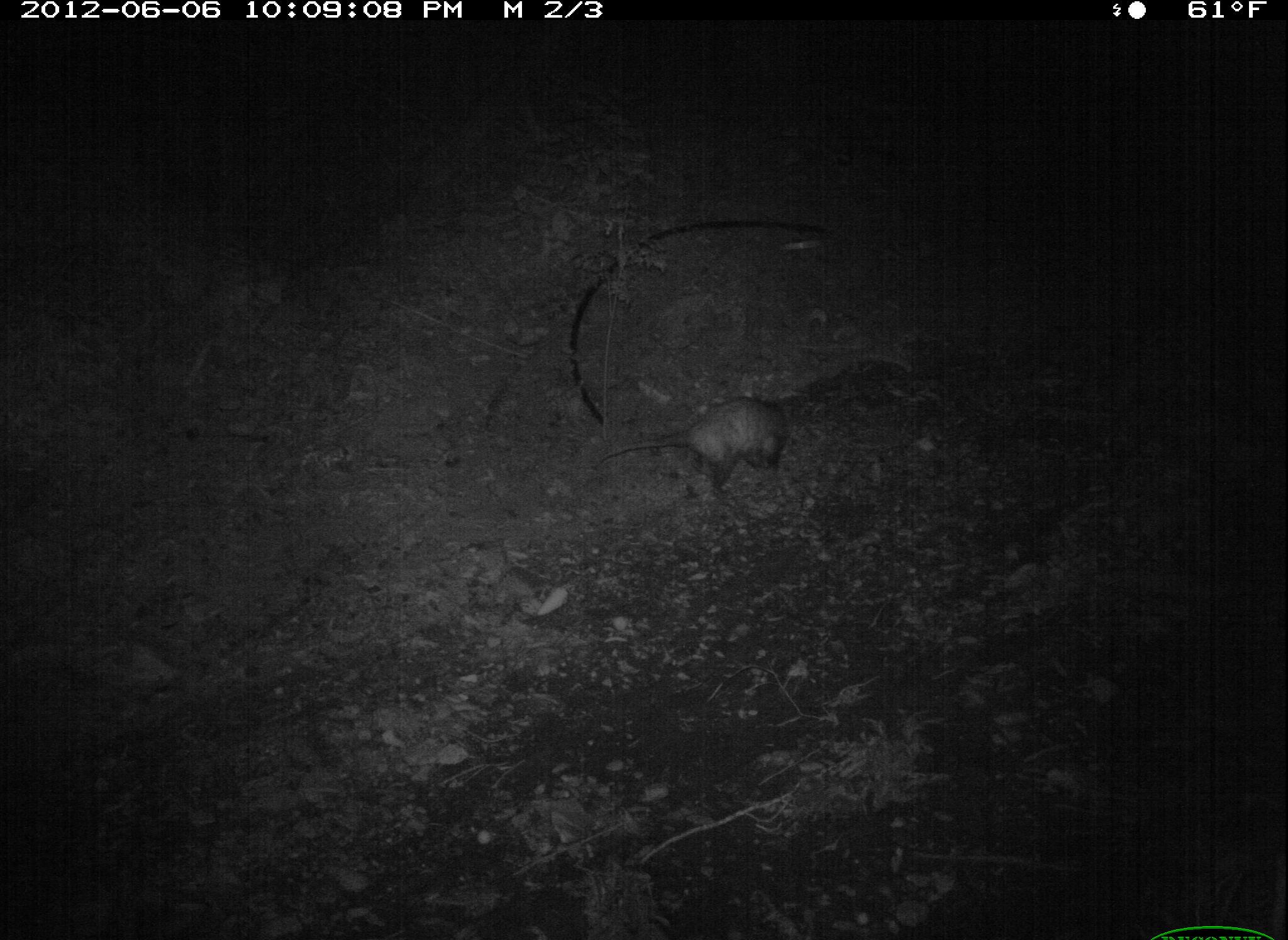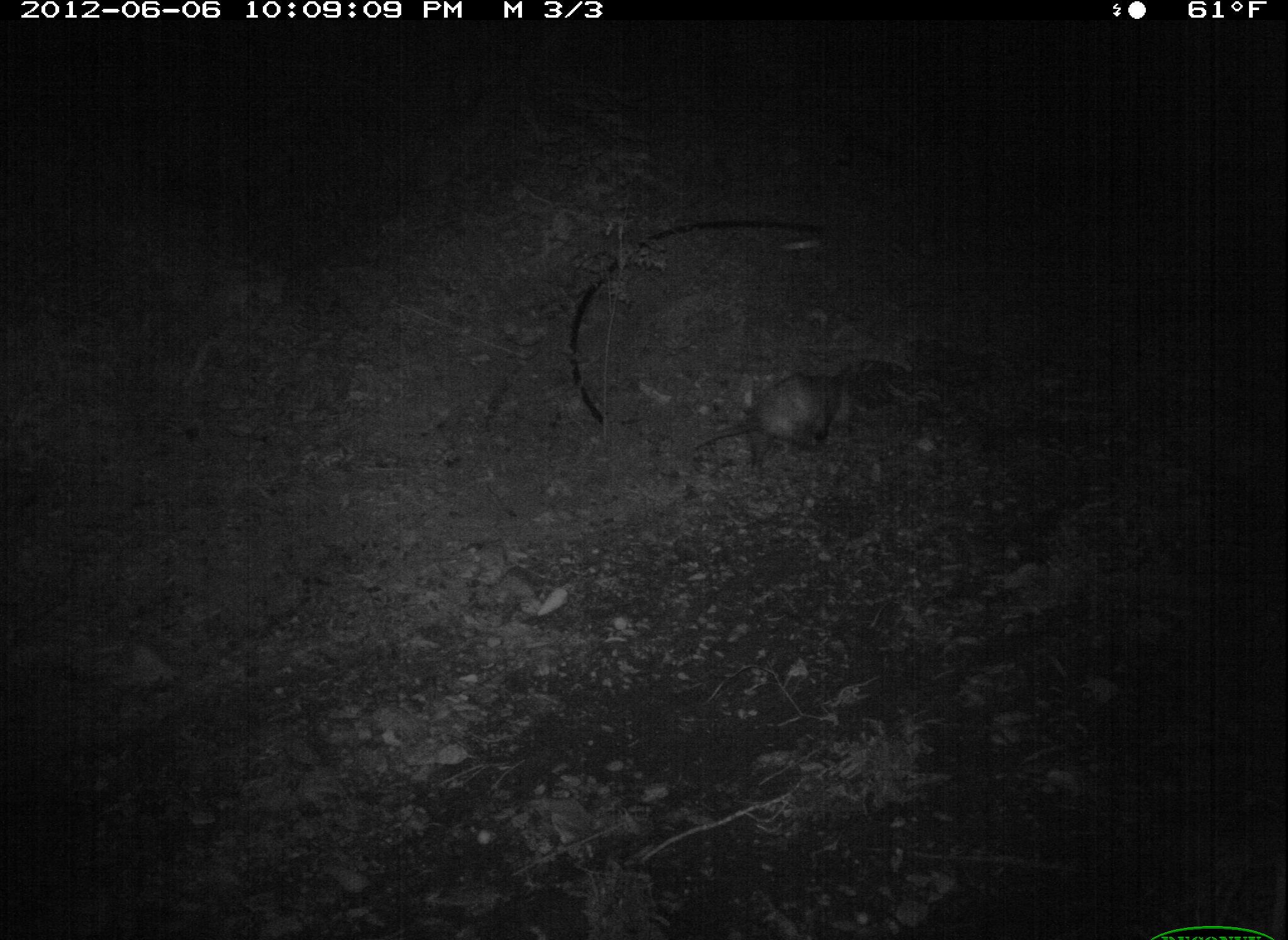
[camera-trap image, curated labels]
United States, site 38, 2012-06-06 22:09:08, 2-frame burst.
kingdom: Animalia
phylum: Chordata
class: Mammalia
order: Didelphimorphia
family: Didelphidae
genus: Didelphis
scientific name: Didelphis virginiana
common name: virginia opossum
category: opossum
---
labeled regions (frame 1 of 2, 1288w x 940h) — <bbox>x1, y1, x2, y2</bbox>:
opossum: <bbox>597, 382, 815, 498</bbox>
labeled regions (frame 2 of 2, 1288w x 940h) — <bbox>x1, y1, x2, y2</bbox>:
opossum: <bbox>671, 348, 882, 490</bbox>